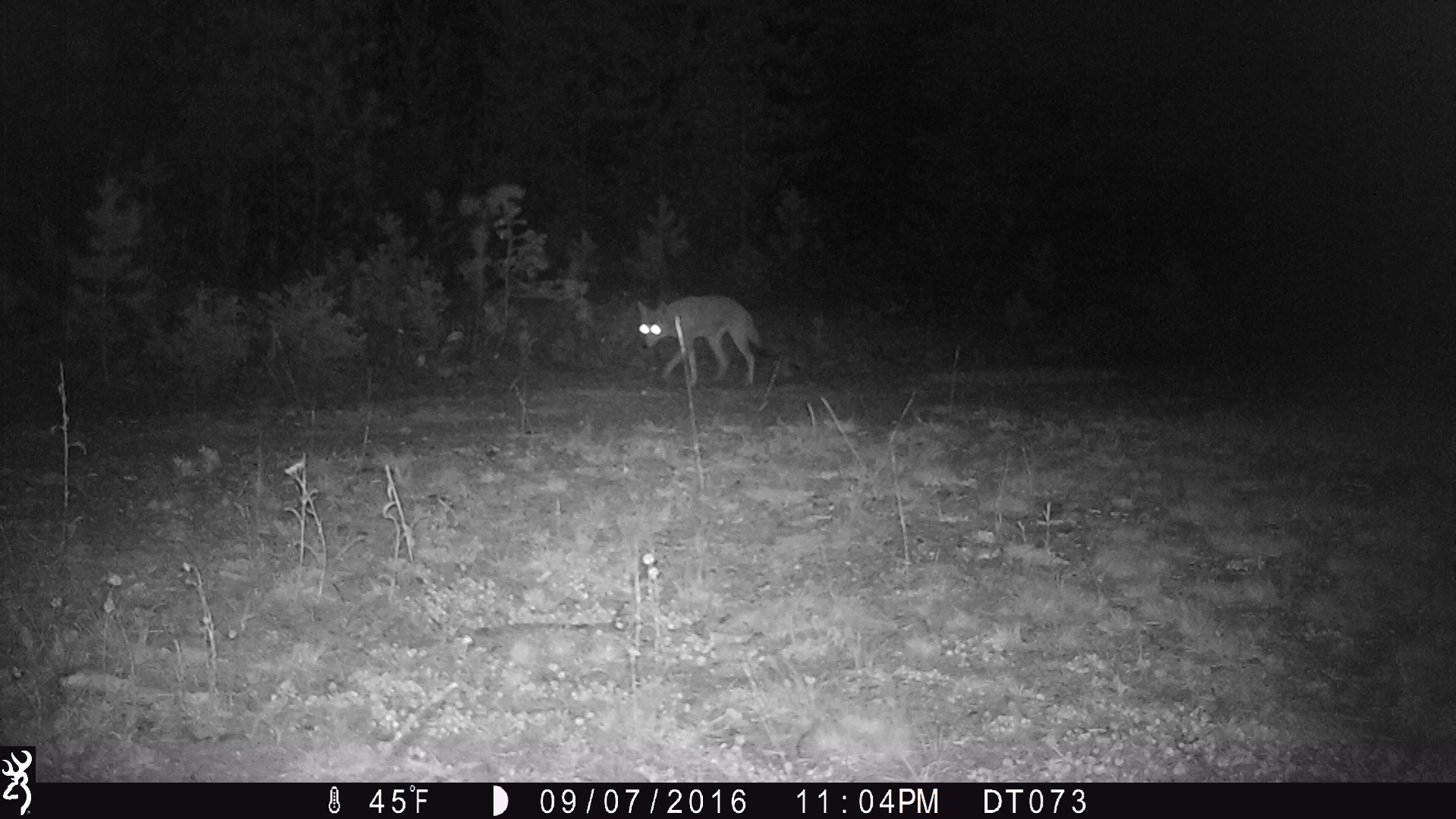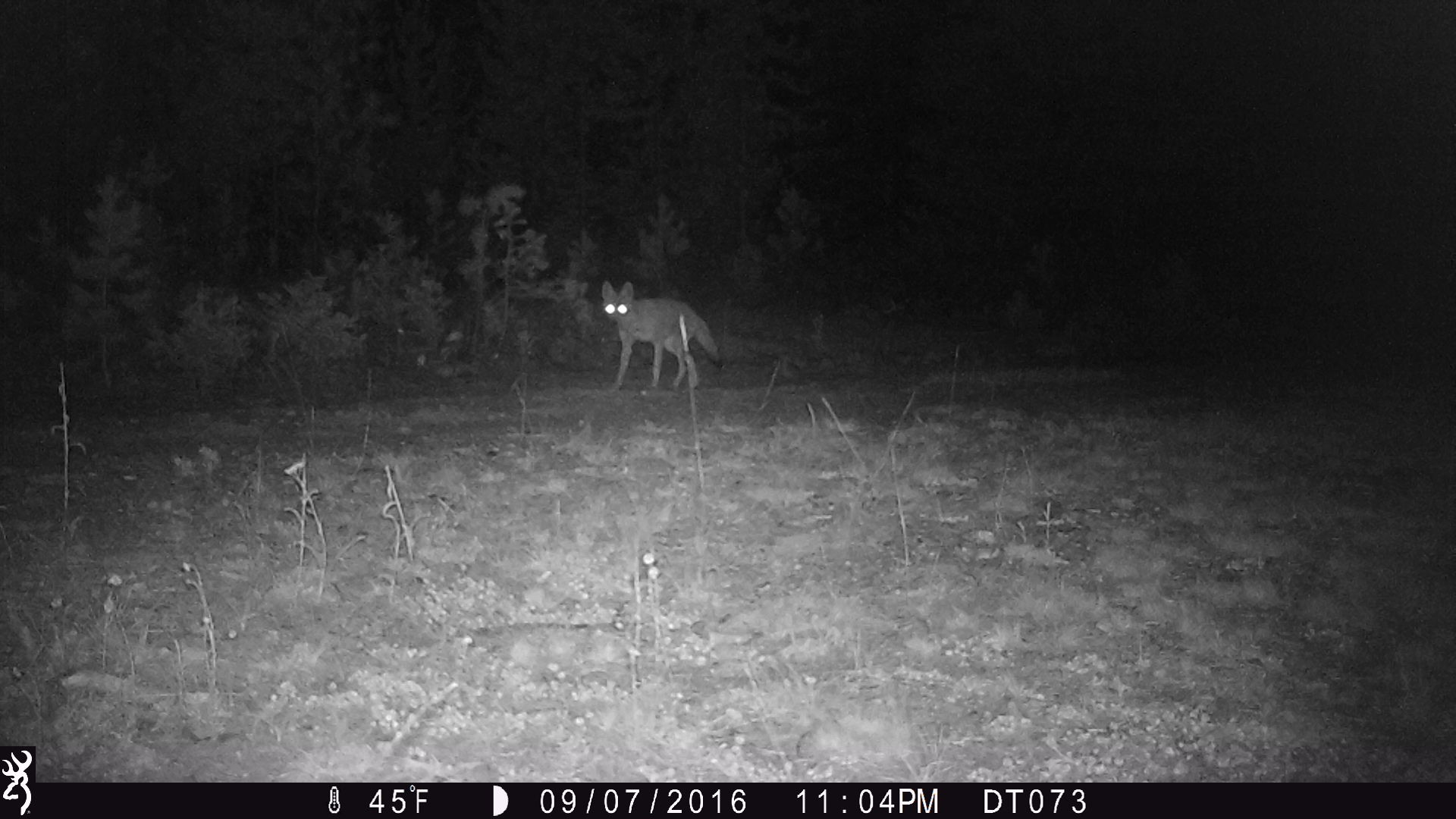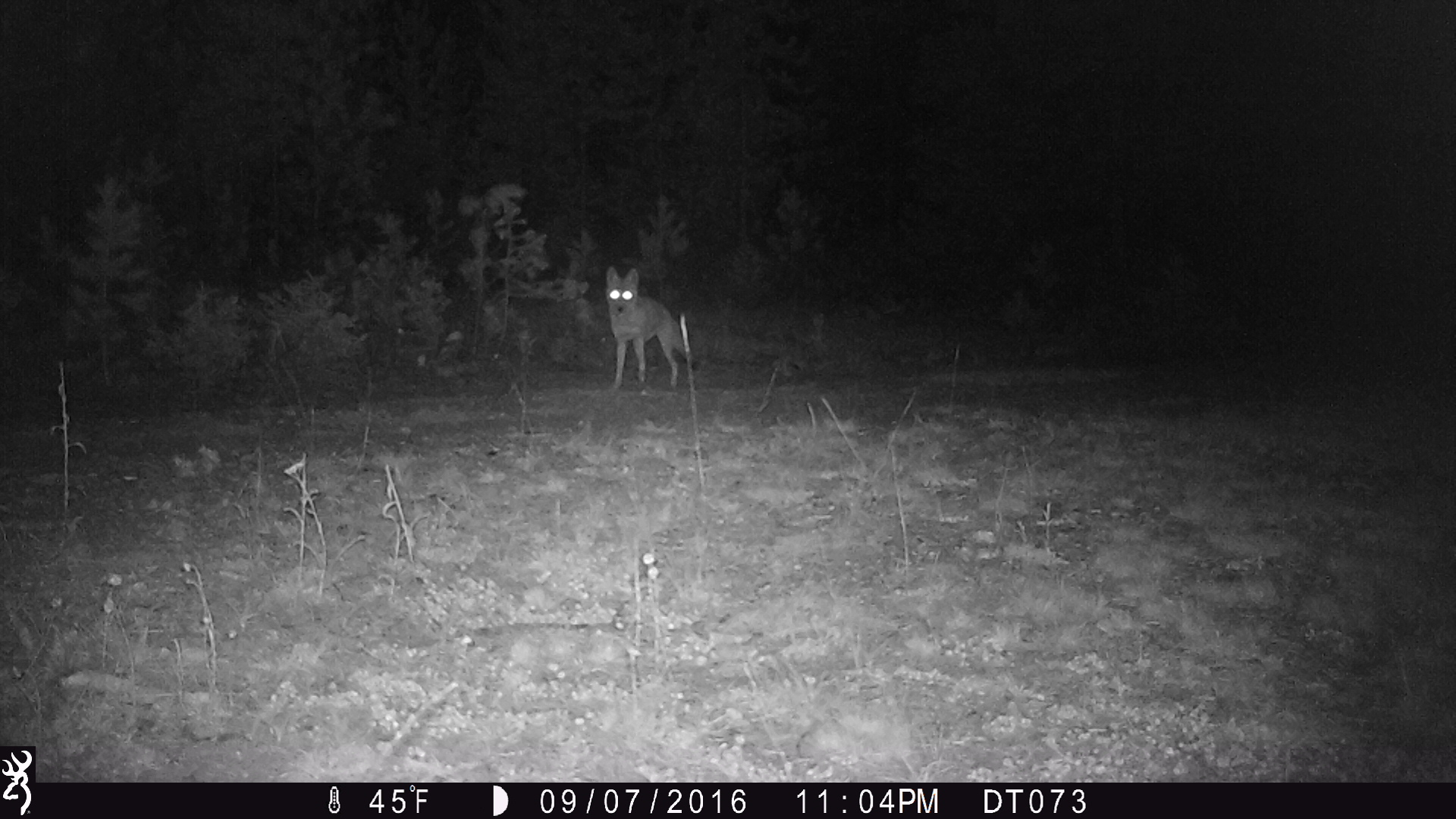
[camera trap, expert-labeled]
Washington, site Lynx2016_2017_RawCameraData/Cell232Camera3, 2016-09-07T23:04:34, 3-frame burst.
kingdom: Animalia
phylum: Chordata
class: Mammalia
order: Carnivora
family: Canidae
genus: Canis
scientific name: Canis latrans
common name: coyote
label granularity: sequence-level